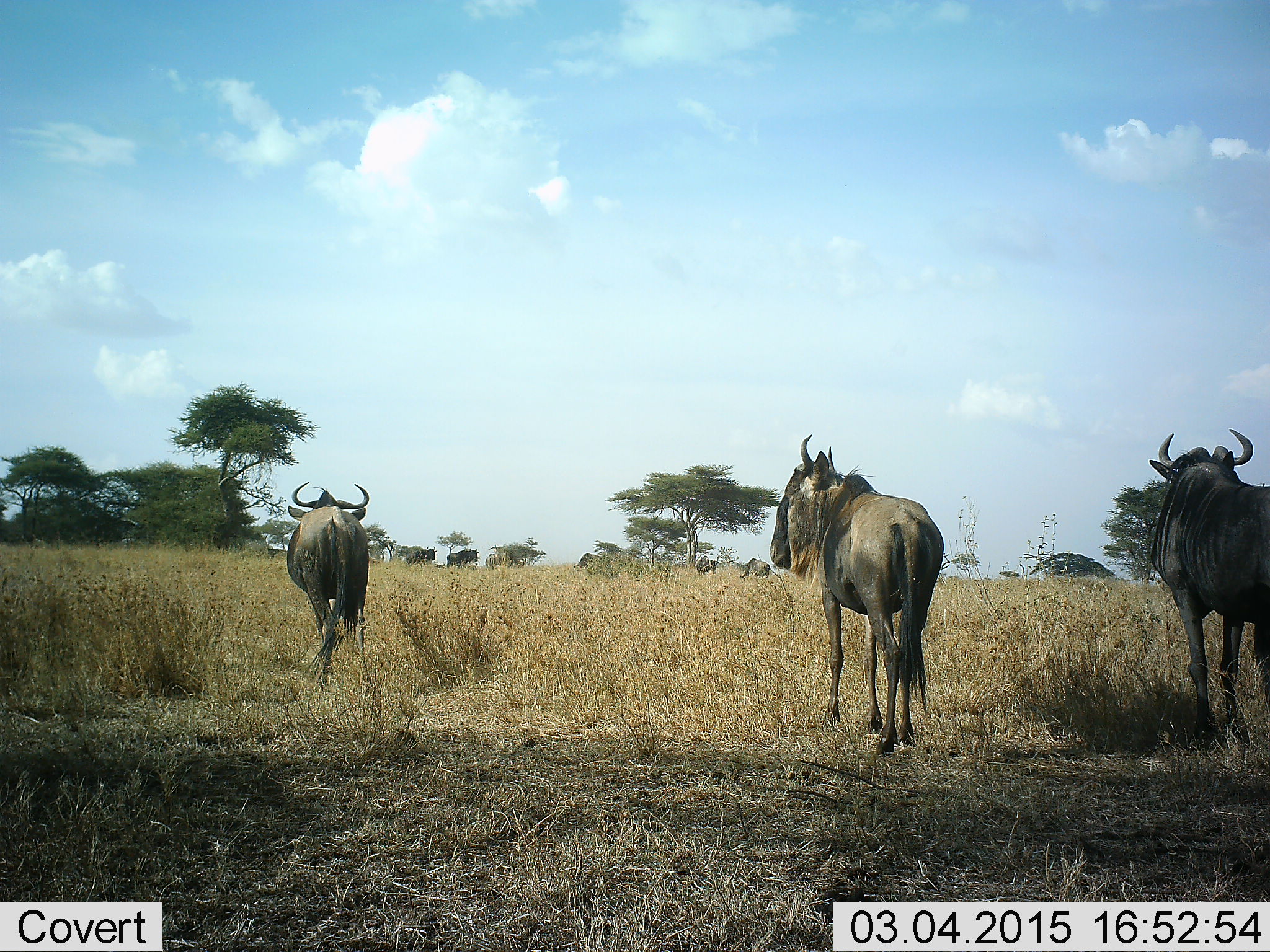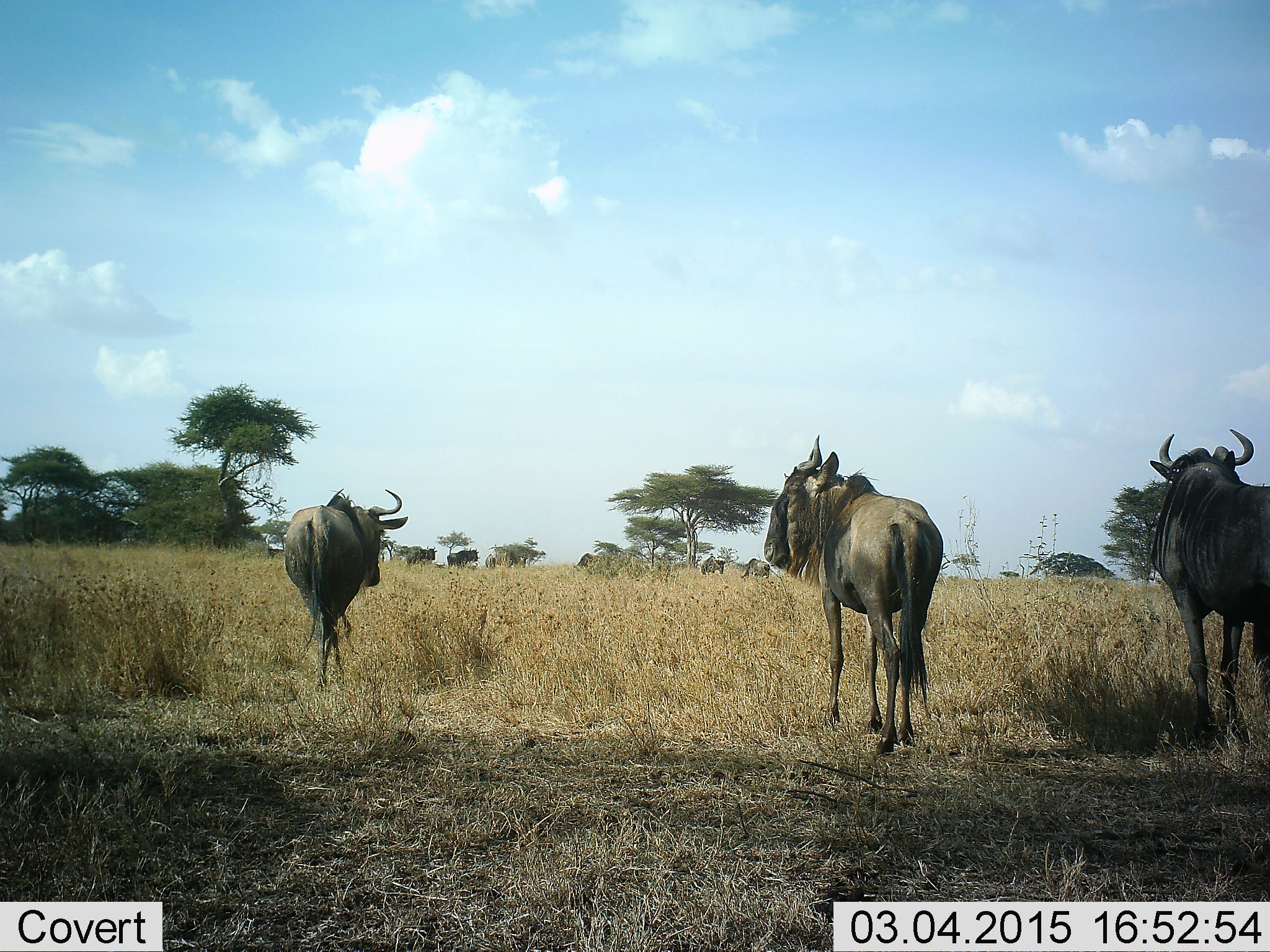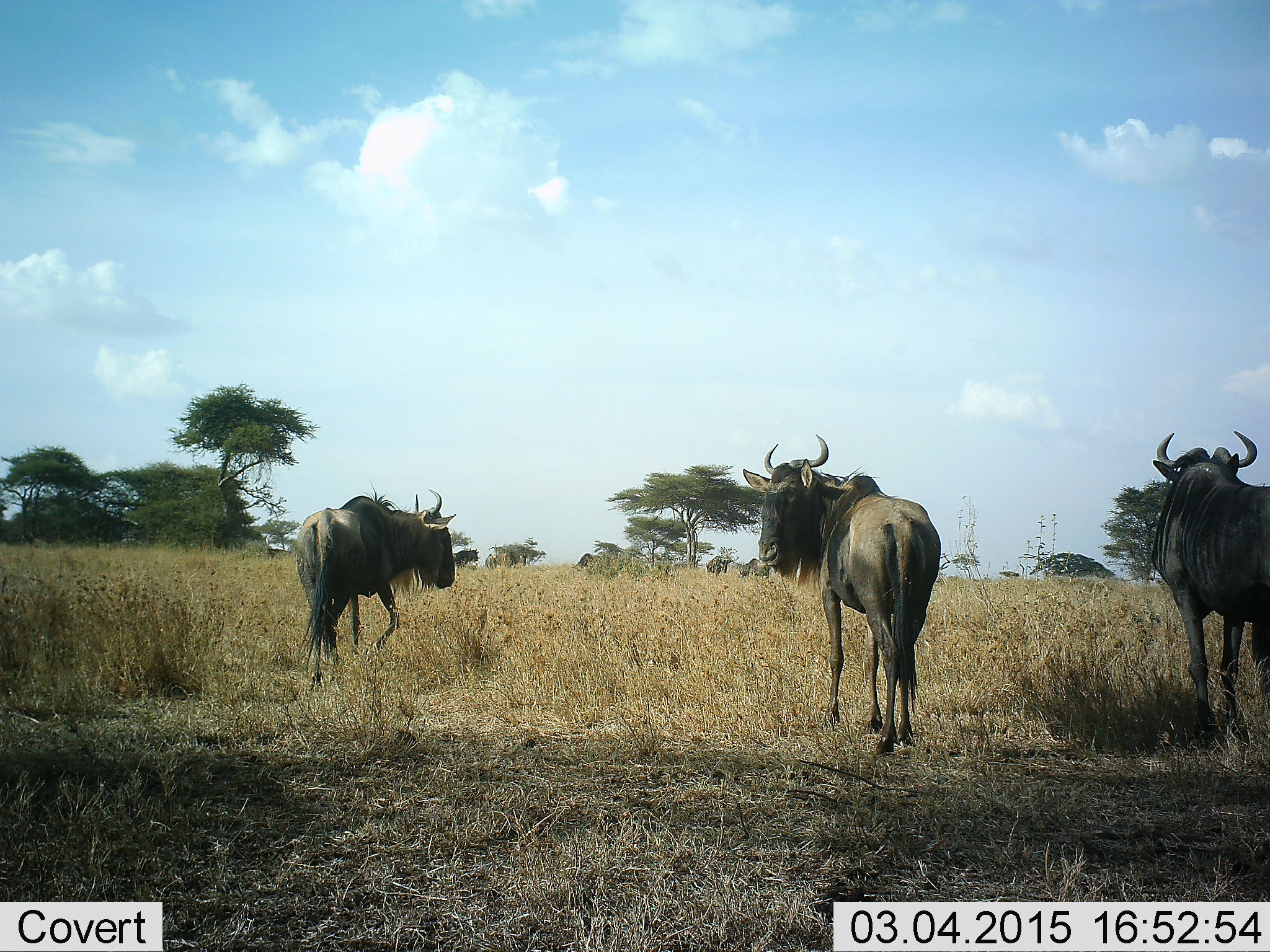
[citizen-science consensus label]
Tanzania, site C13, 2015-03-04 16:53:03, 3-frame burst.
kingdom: Animalia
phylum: Chordata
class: Mammalia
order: Artiodactyla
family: Bovidae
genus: Connochaetes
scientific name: Connochaetes taurinus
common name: blue wildebeest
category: wildebeest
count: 5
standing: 60%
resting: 0%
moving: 60%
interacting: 0%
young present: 0%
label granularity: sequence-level